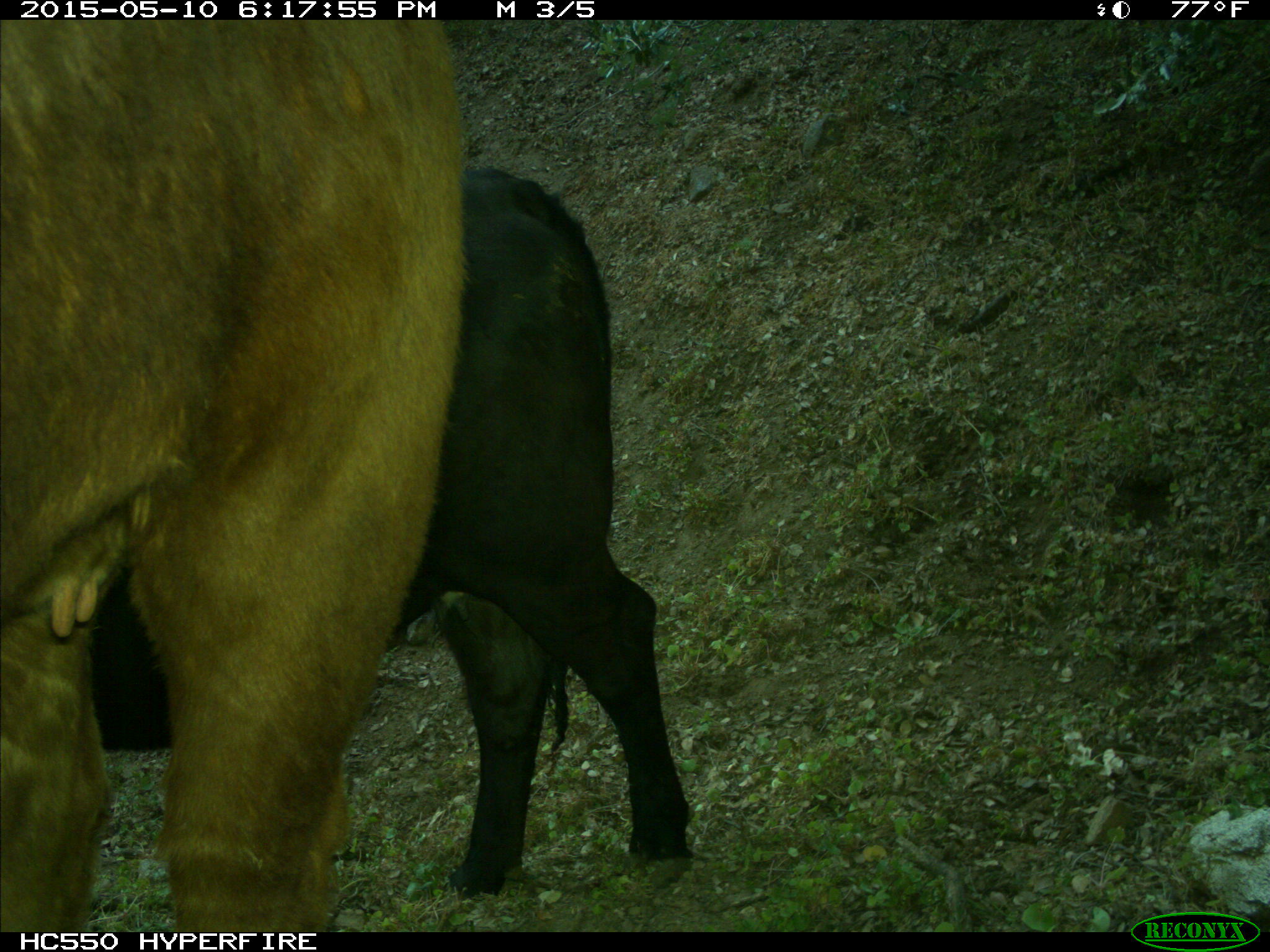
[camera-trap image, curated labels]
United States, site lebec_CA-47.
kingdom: Animalia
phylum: Chordata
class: Mammalia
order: Artiodactyla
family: Bovidae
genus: Bos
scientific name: Bos taurus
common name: domestic cow